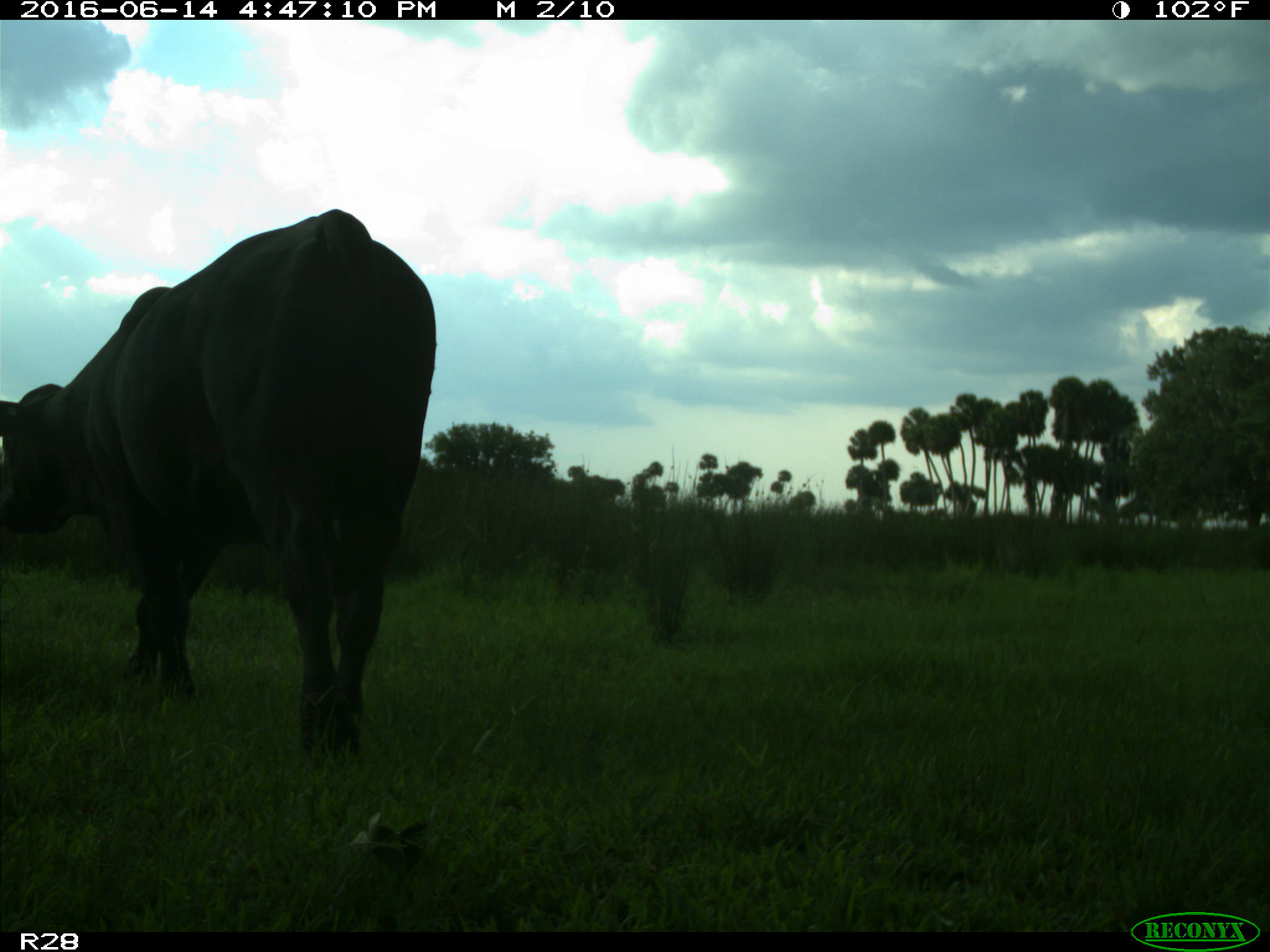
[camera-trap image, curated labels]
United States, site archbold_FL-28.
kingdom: Animalia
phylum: Chordata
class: Mammalia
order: Artiodactyla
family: Bovidae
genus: Bos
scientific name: Bos taurus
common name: domestic cow